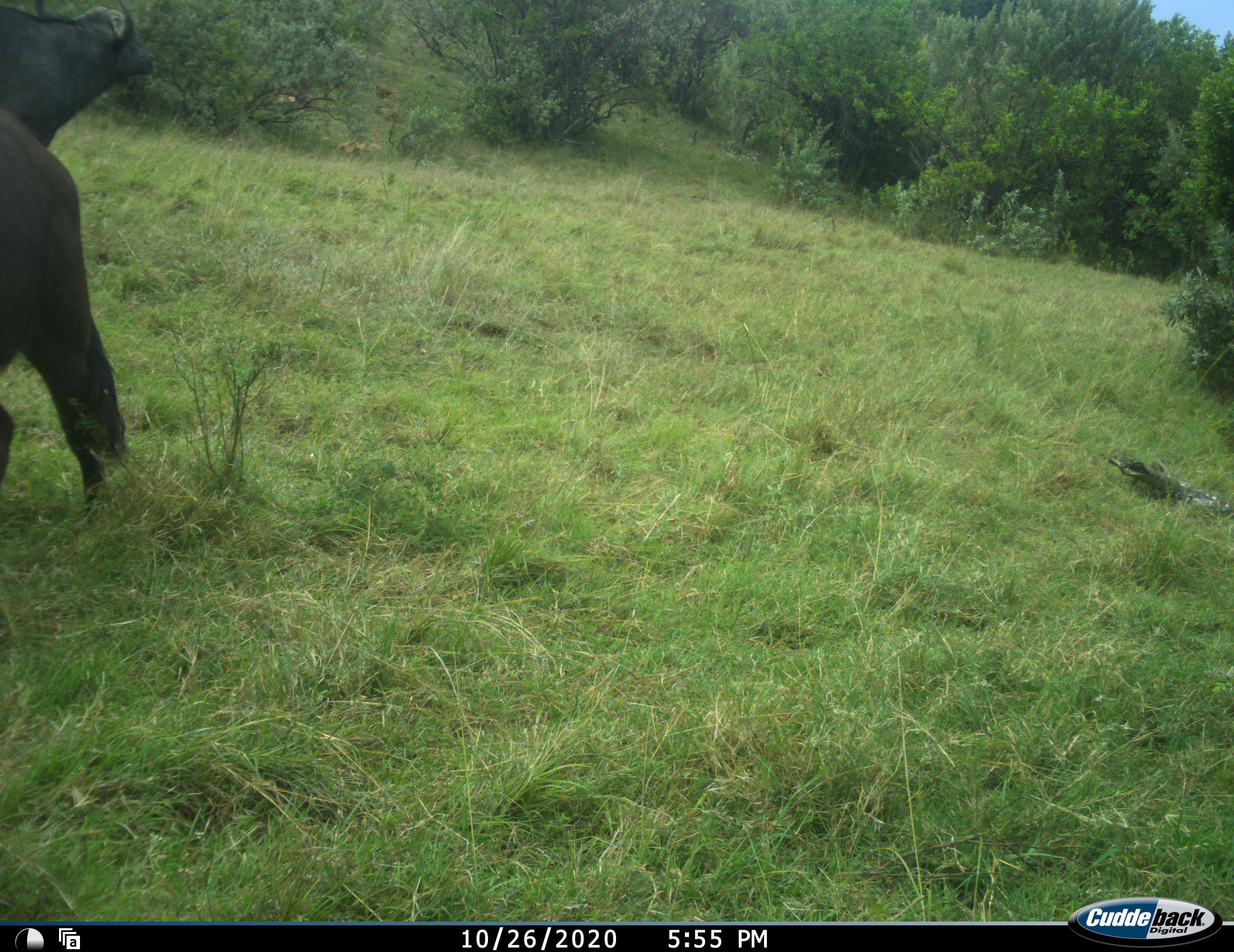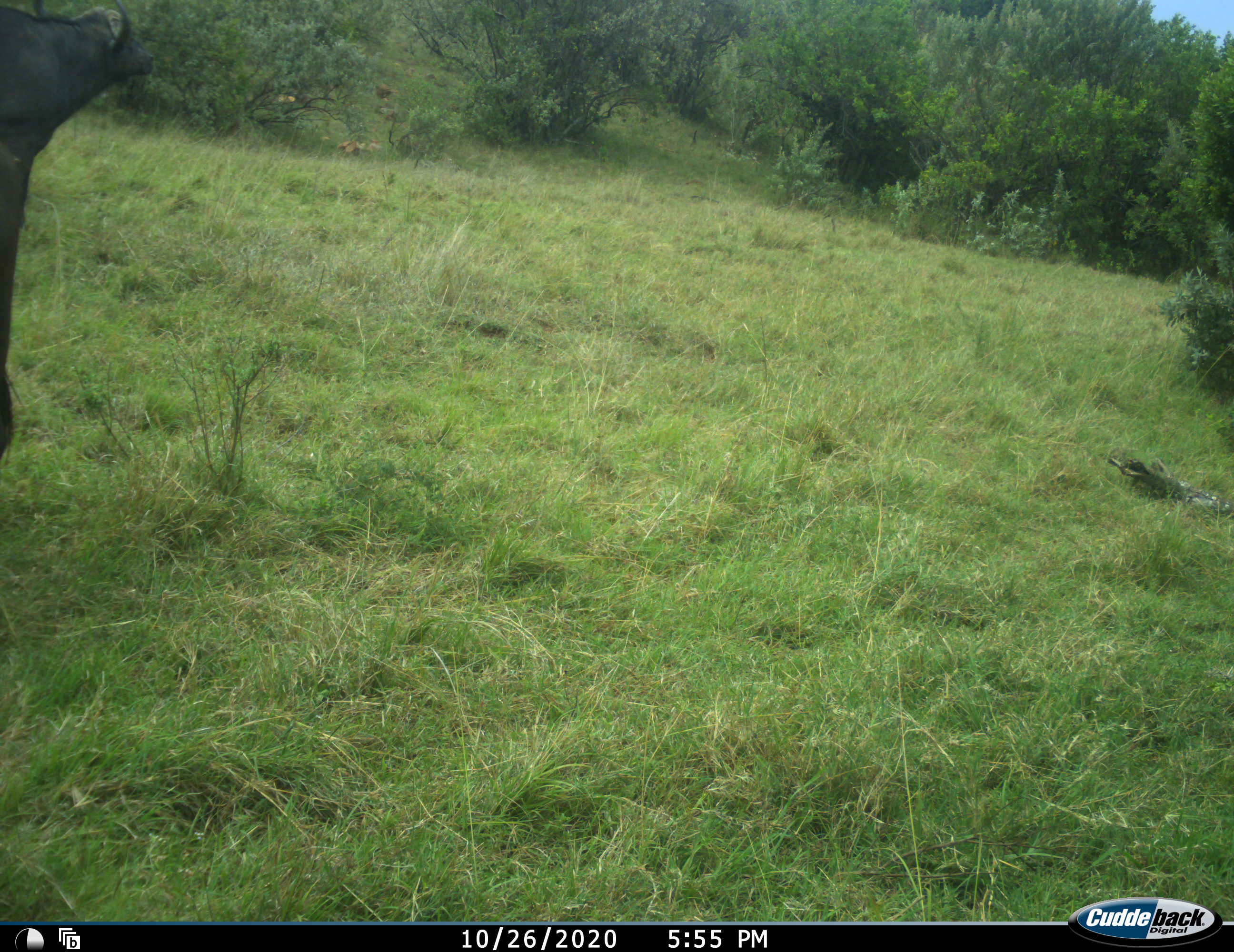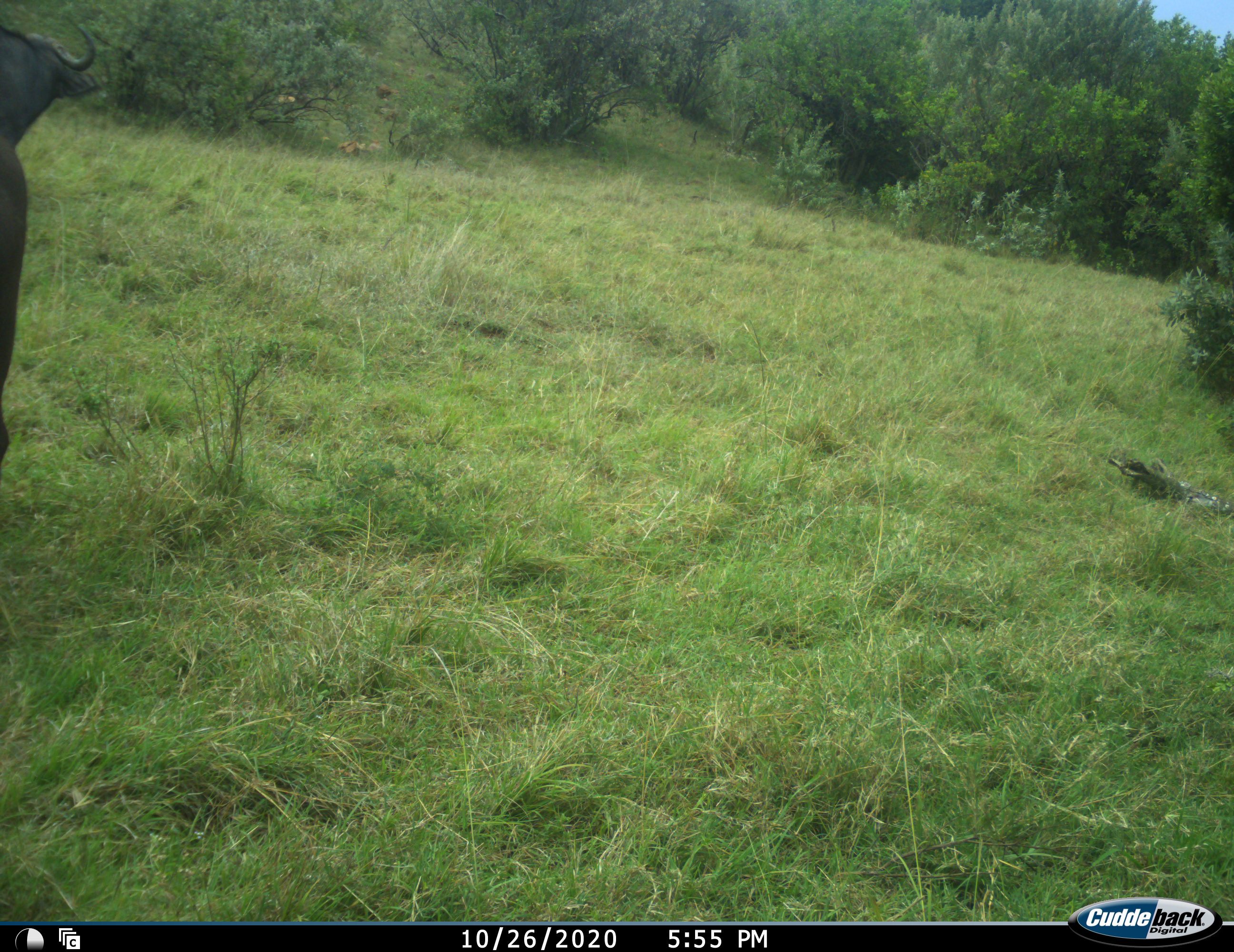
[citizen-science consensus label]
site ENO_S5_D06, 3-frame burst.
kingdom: Animalia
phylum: Chordata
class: Mammalia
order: Artiodactyla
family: Bovidae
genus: Syncerus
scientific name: Syncerus caffer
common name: african buffalo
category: buffalo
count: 2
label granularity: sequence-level